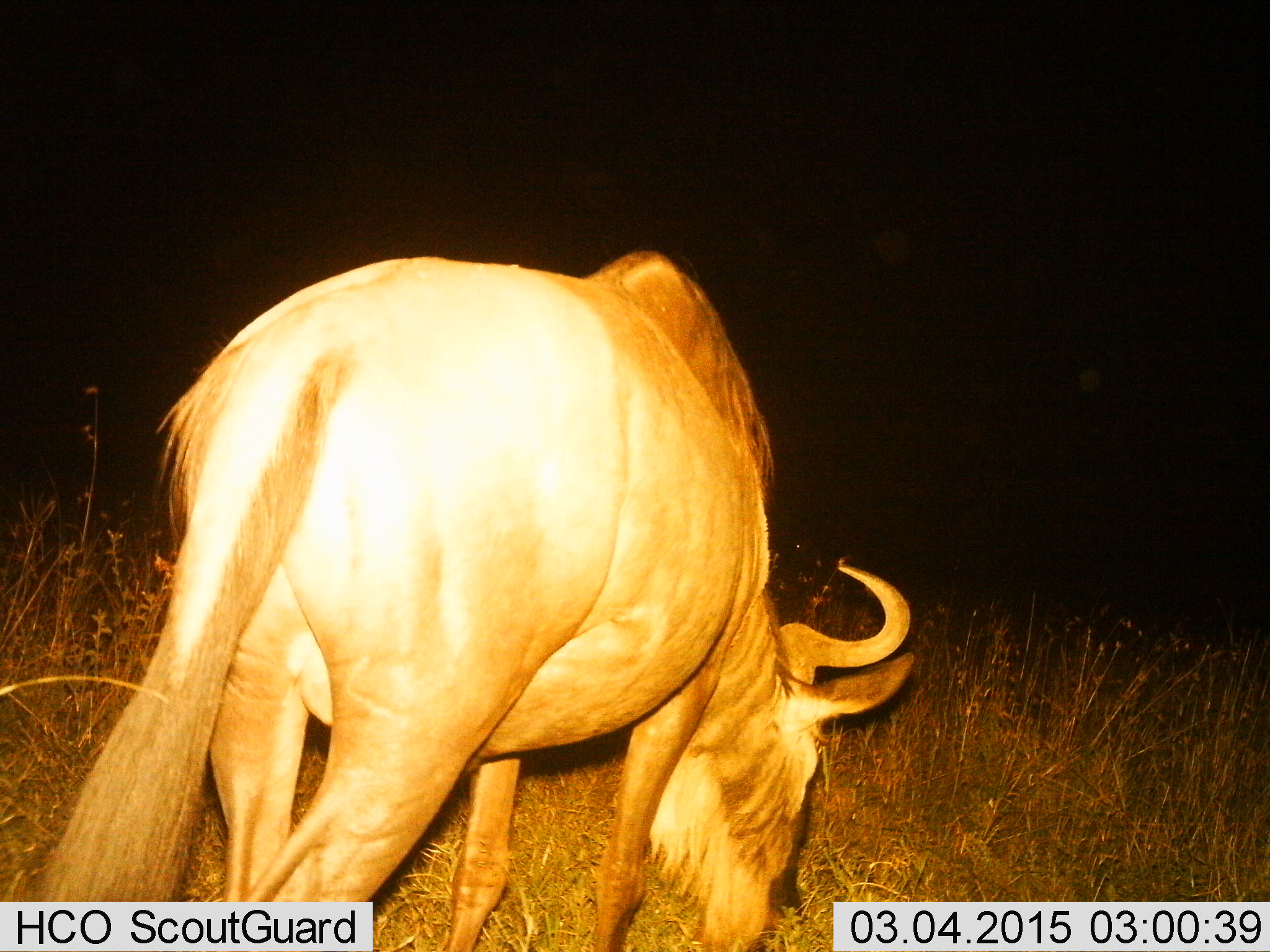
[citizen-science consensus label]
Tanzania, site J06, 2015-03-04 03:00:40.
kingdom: Animalia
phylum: Chordata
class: Mammalia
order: Artiodactyla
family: Bovidae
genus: Connochaetes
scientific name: Connochaetes taurinus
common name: blue wildebeest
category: wildebeest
Wildebeest (blue wildebeest) (Connochaetes taurinus), count 1. Behavior (volunteer vote fractions): standing 20%, resting 0%, moving 0%, interacting 0%. Young present (vote fraction): 0%. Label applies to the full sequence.